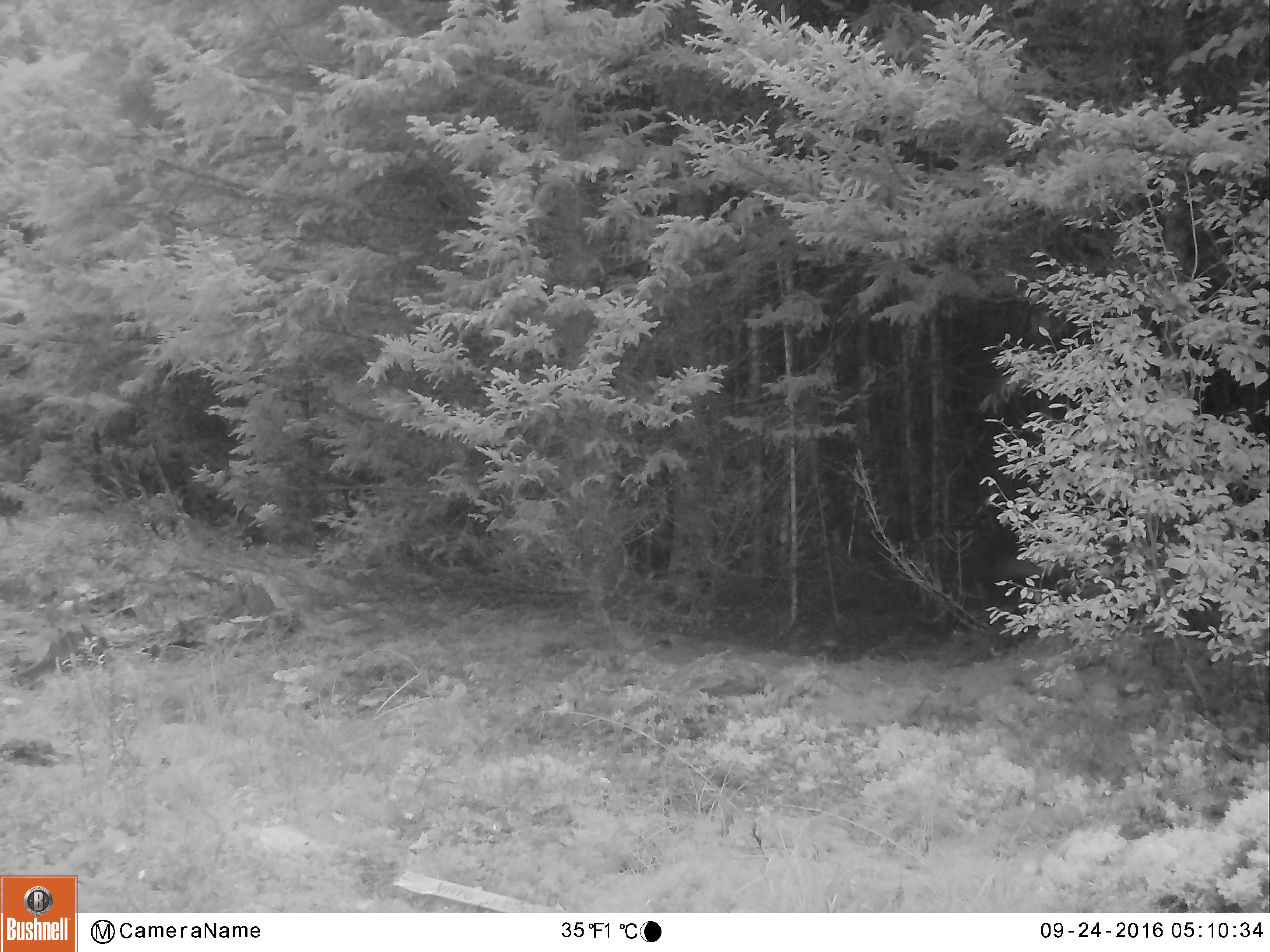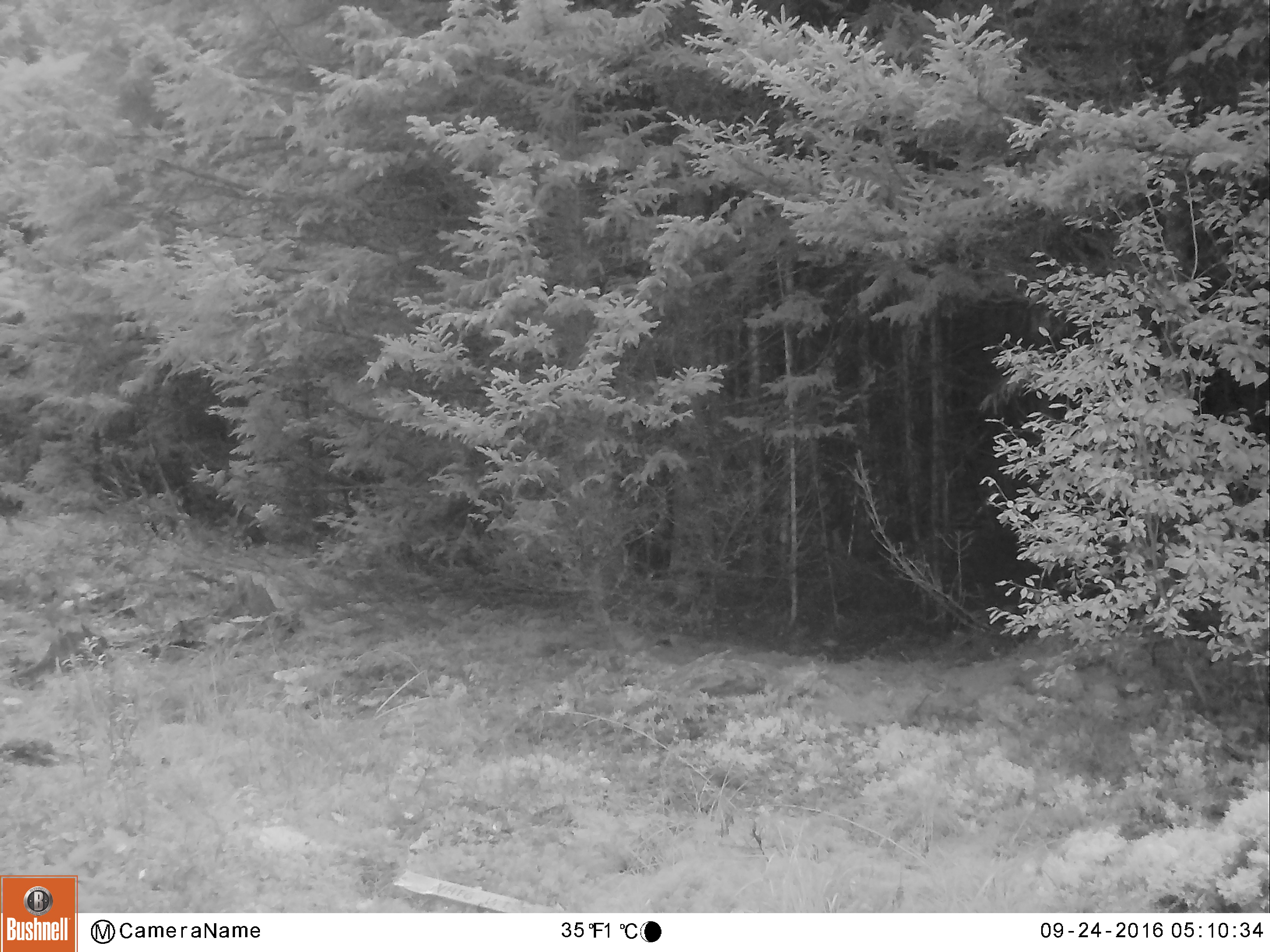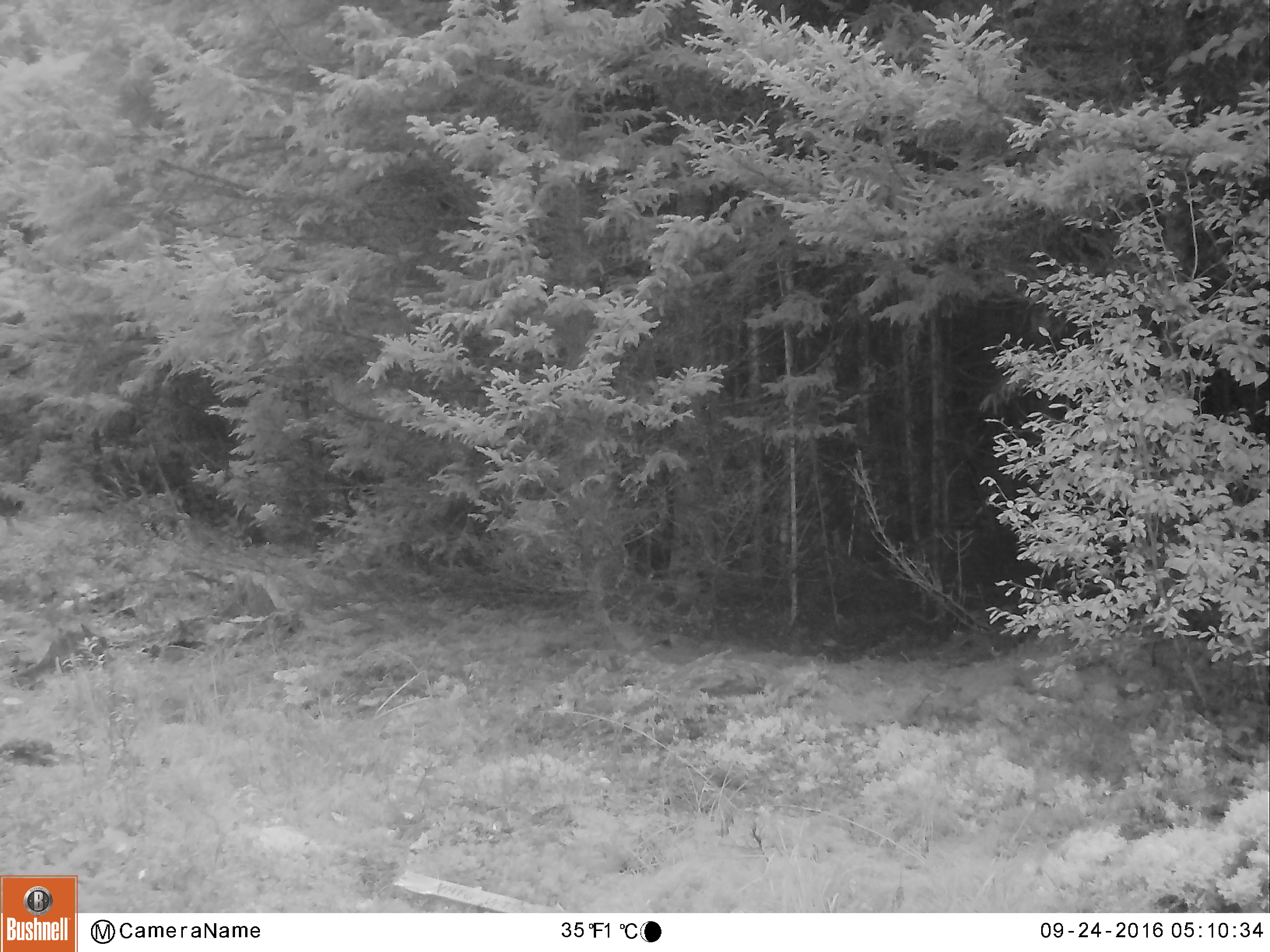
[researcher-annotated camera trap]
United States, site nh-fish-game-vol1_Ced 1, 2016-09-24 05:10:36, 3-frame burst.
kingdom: Animalia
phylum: Chordata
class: Mammalia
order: Carnivora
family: Canidae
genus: Canis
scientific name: Canis latrans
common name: coyote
Coyote (Canis latrans).